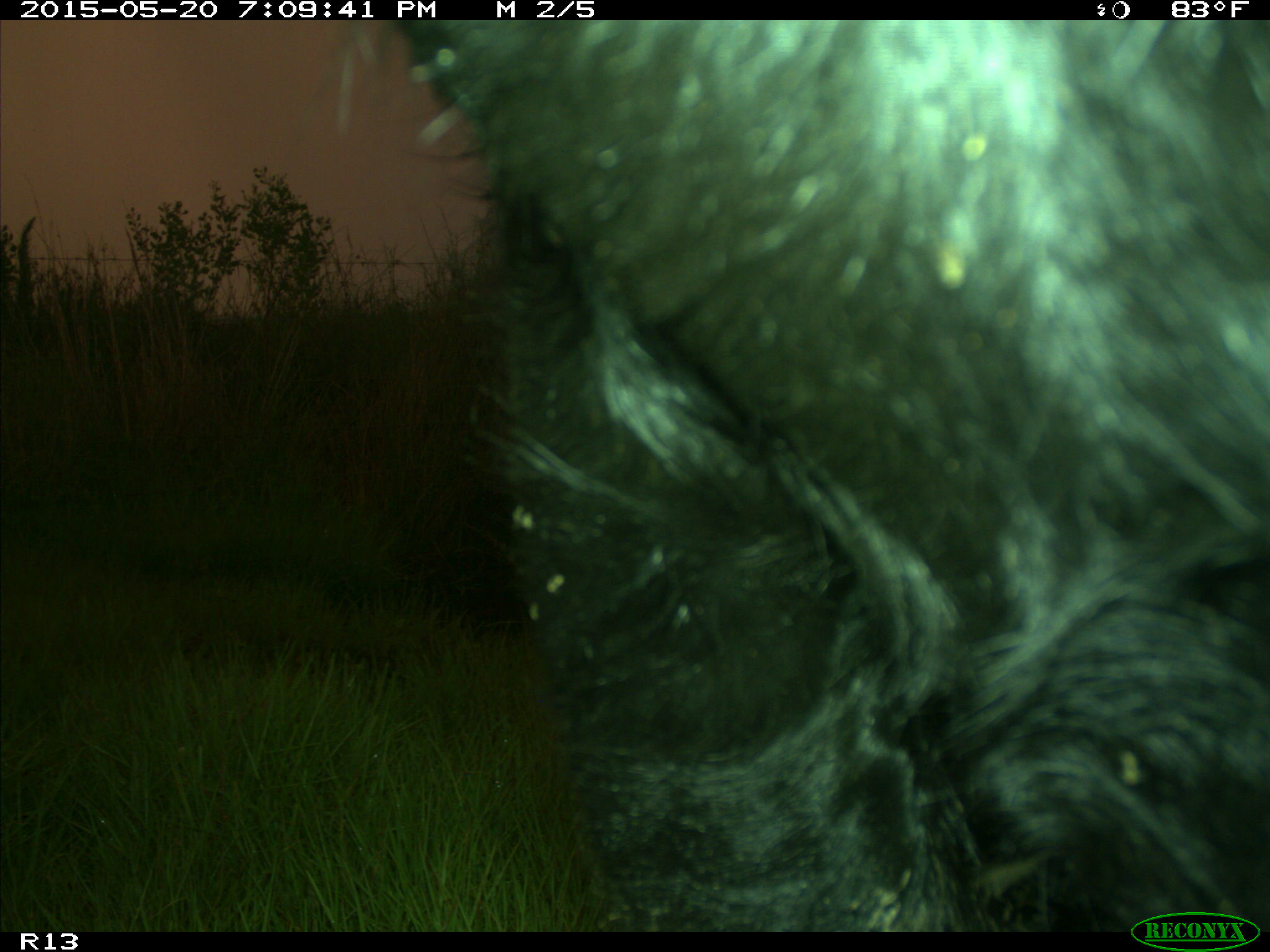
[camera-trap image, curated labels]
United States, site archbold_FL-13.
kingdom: Animalia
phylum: Chordata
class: Mammalia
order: Artiodactyla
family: Bovidae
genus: Bos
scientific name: Bos taurus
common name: domestic cow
Bos taurus (domestic cow).